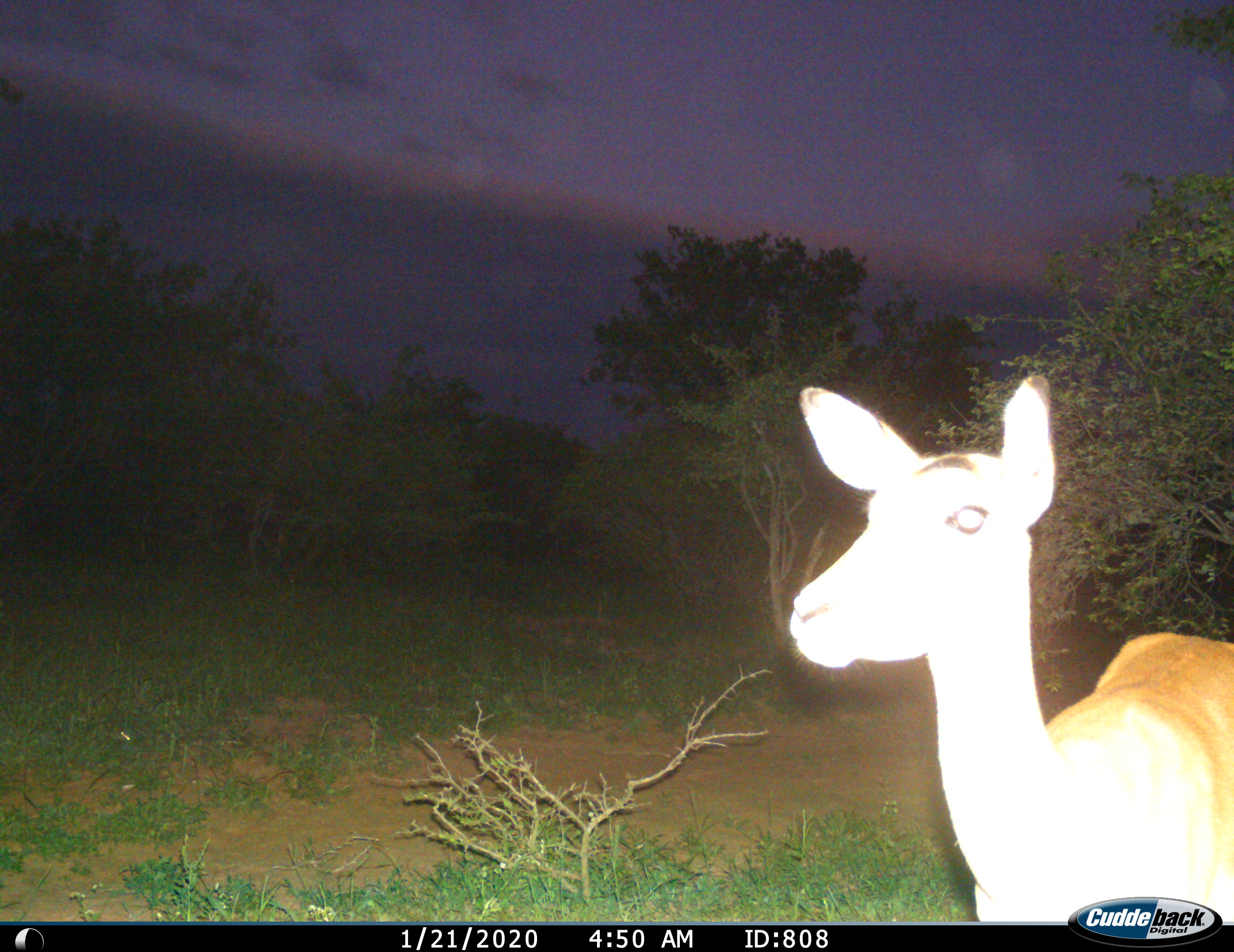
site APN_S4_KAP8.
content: unidentified animal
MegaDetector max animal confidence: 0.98